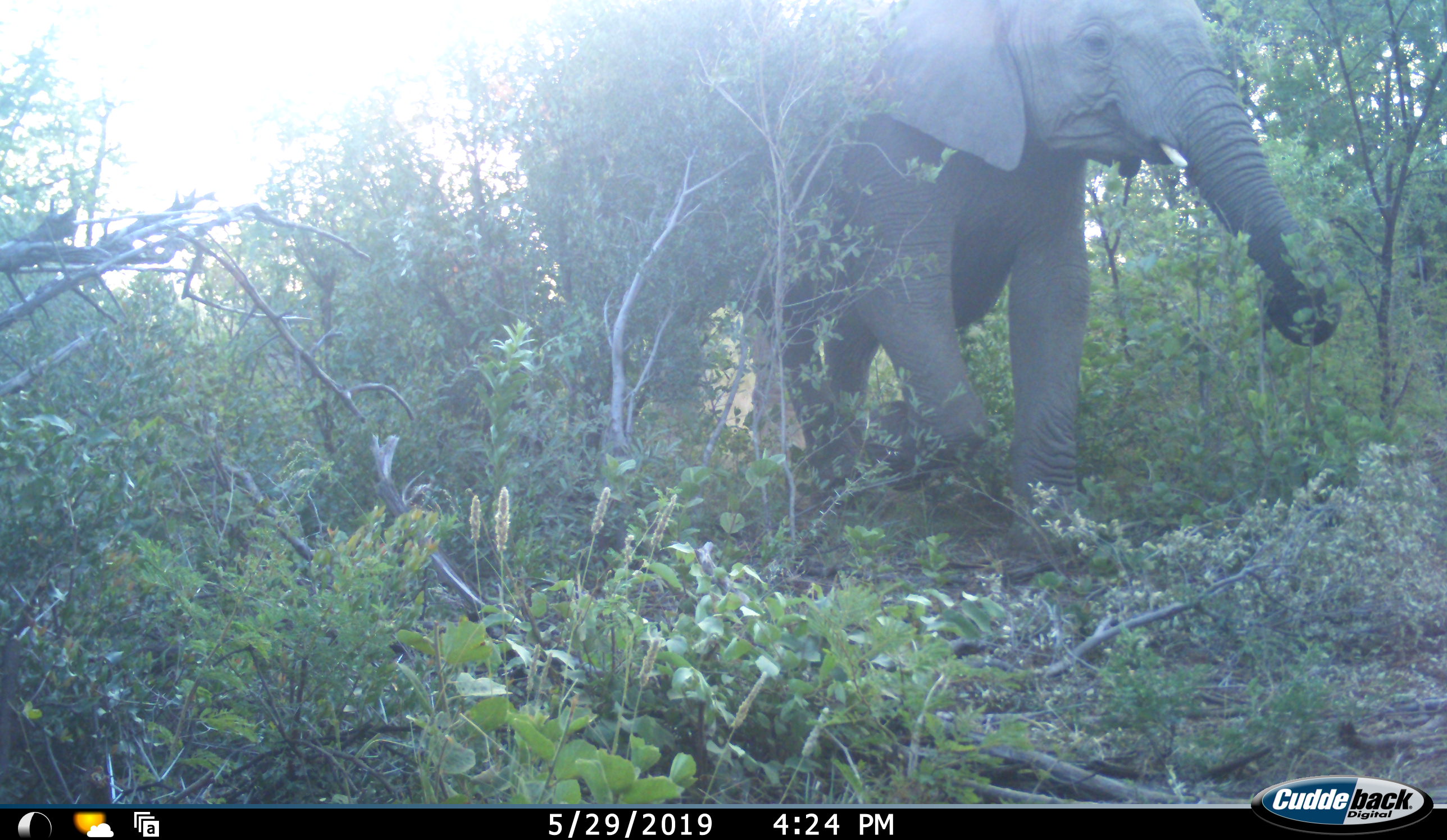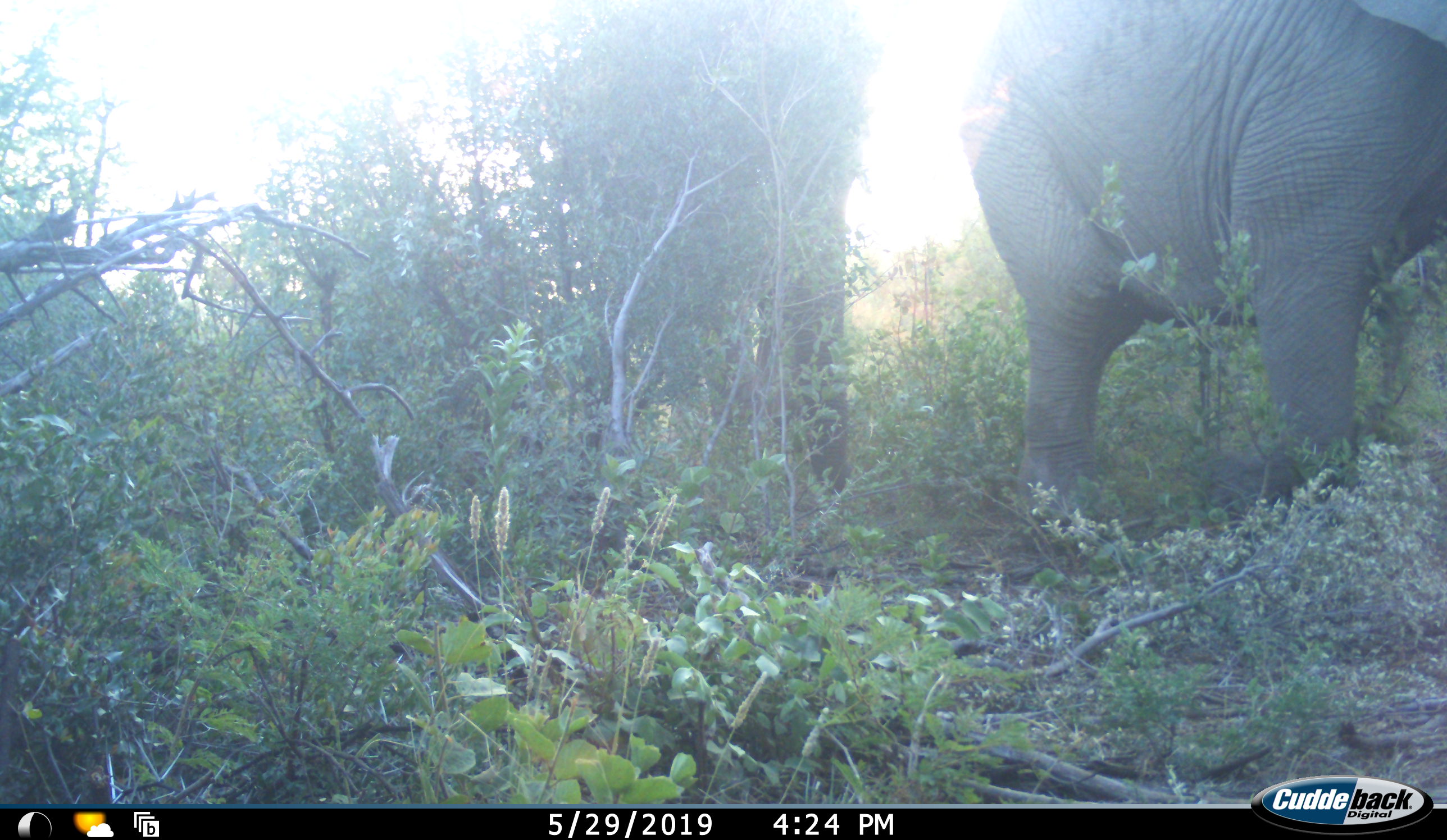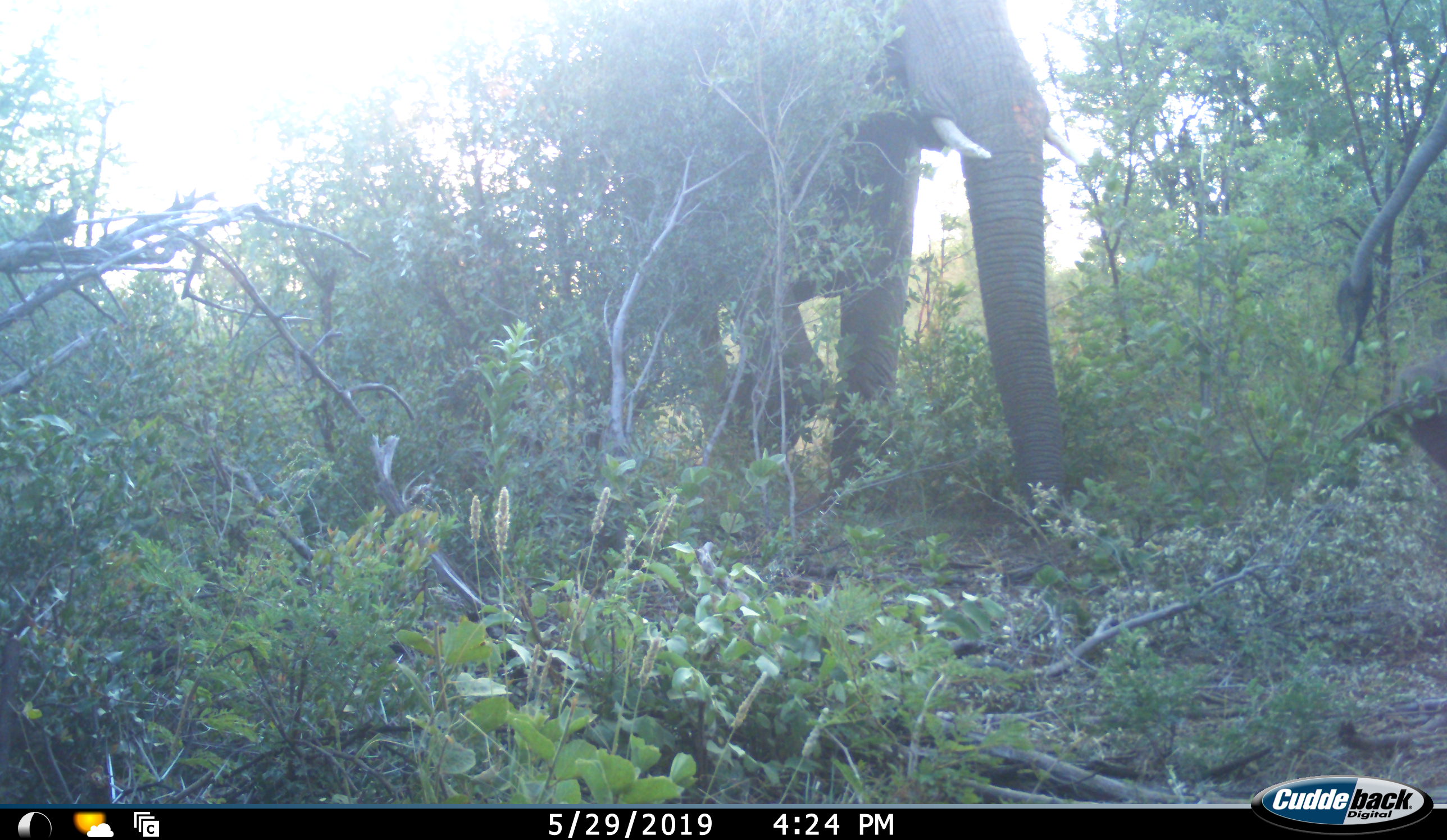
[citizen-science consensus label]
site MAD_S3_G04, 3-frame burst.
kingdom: Animalia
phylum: Chordata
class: Mammalia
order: Proboscidea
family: Elephantidae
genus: Loxodonta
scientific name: Loxodonta africana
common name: african bush elephant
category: elephant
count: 2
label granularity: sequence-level